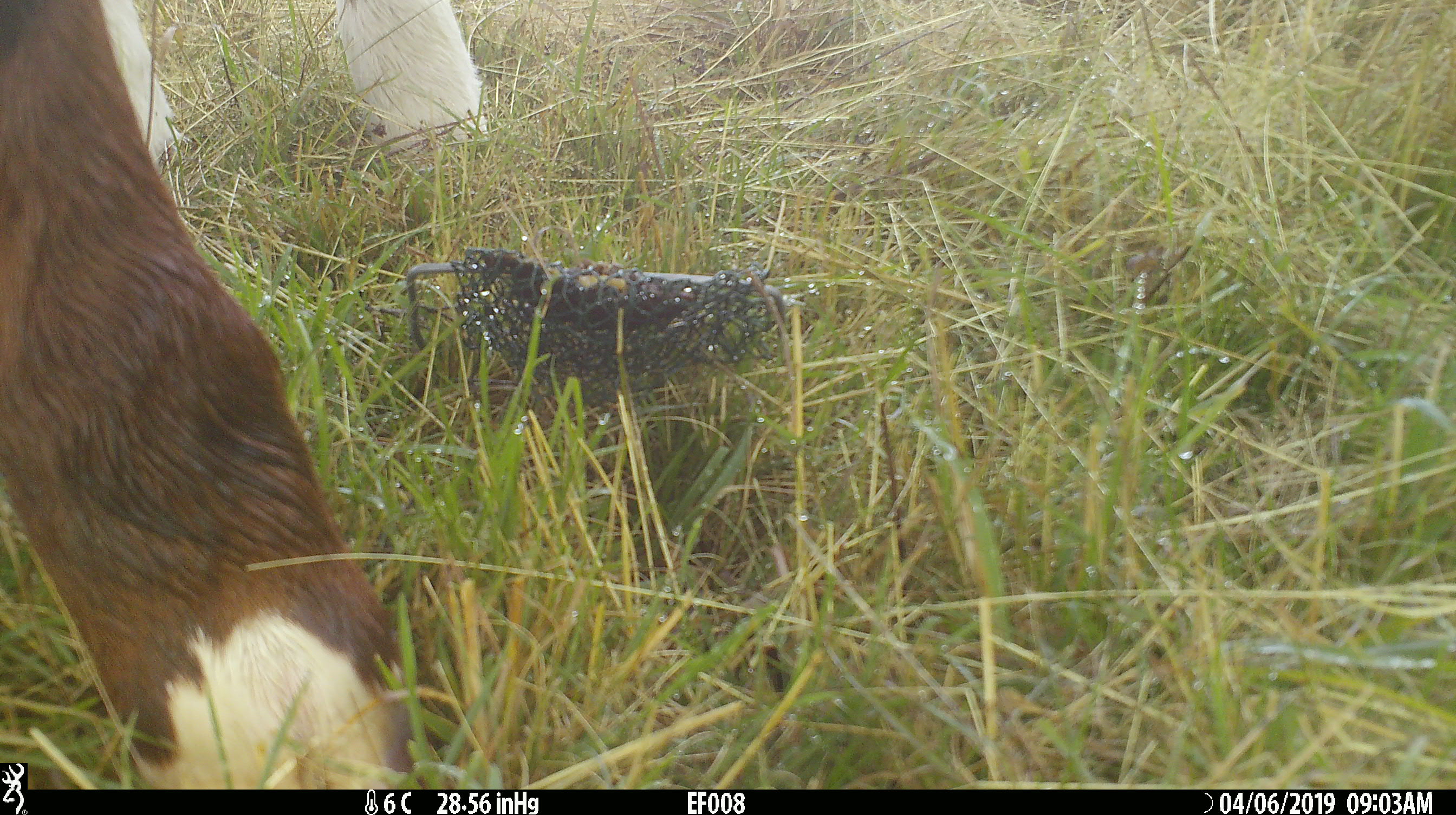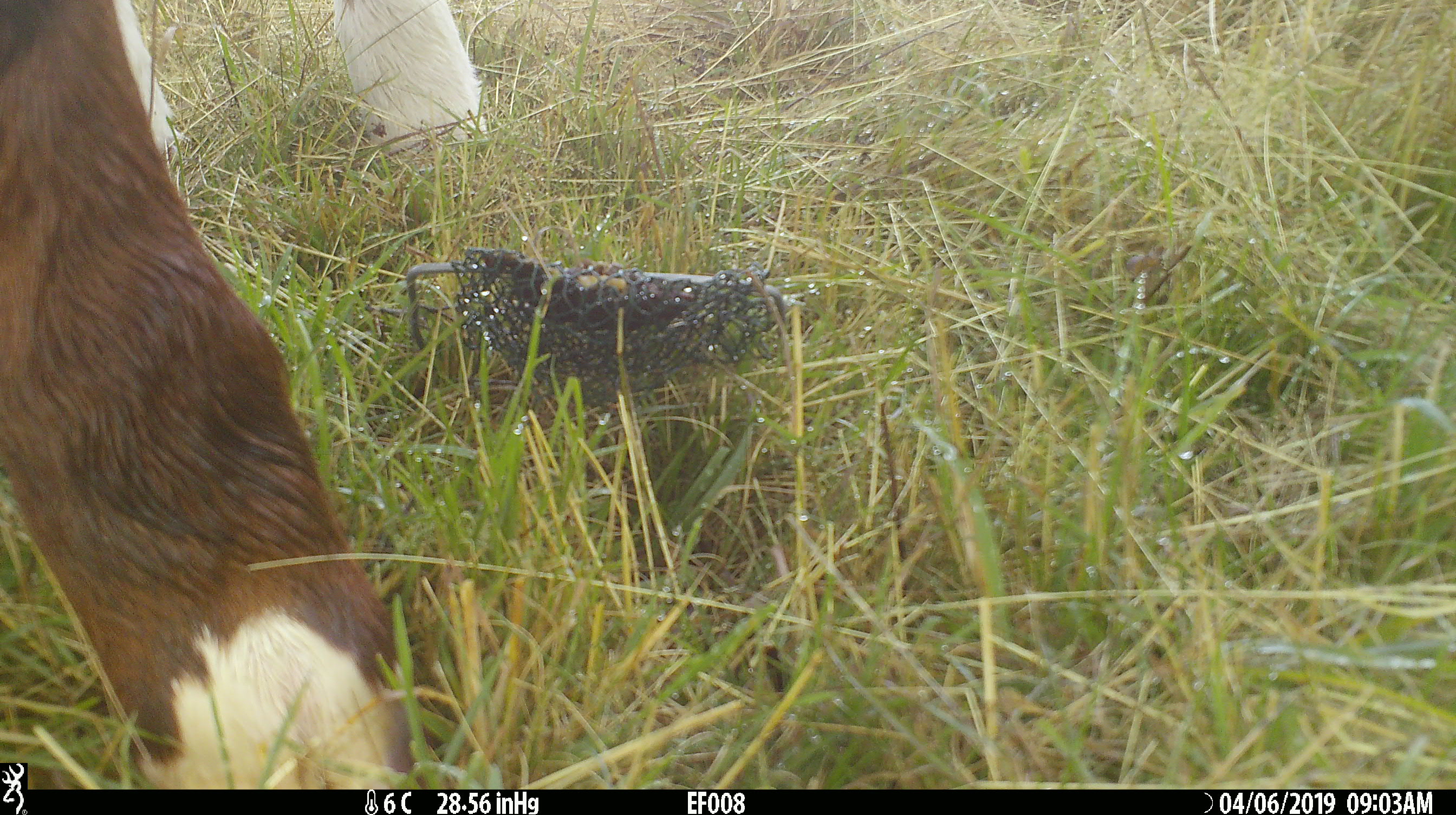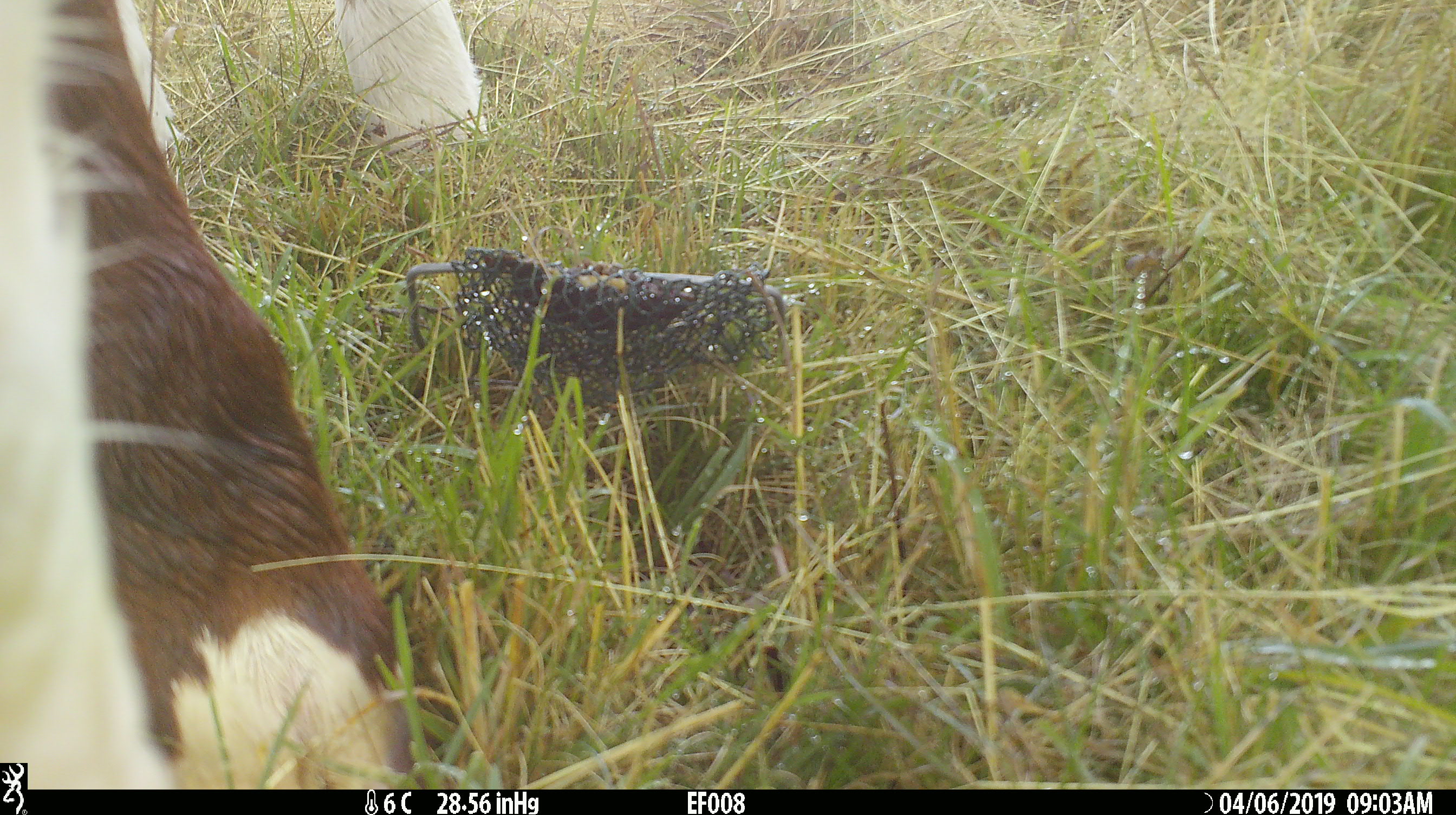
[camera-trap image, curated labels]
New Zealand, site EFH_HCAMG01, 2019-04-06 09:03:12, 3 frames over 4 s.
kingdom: Animalia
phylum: Chordata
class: Mammalia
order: Artiodactyla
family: Bovidae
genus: Bos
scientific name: Bos taurus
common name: domestic cow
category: cow